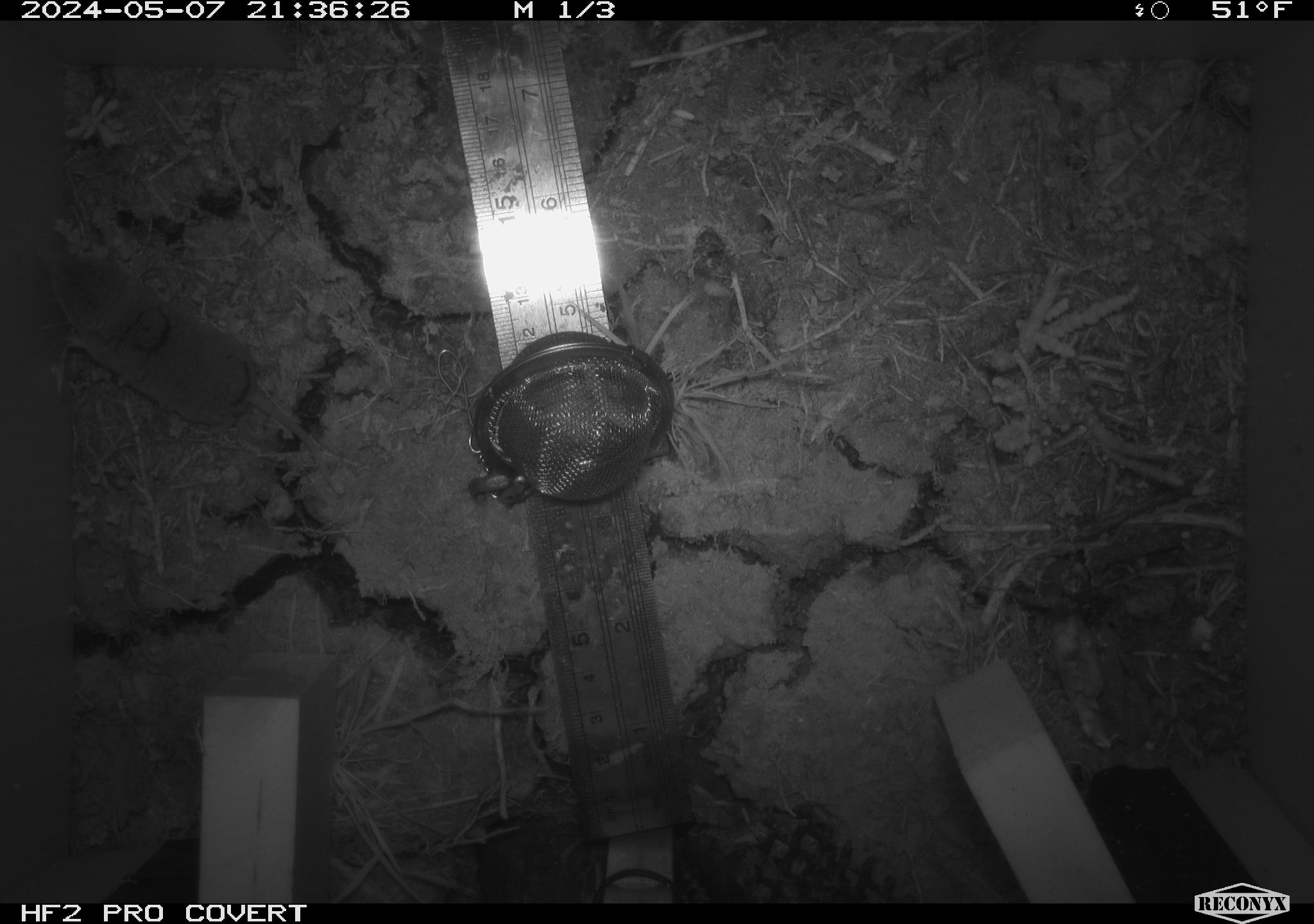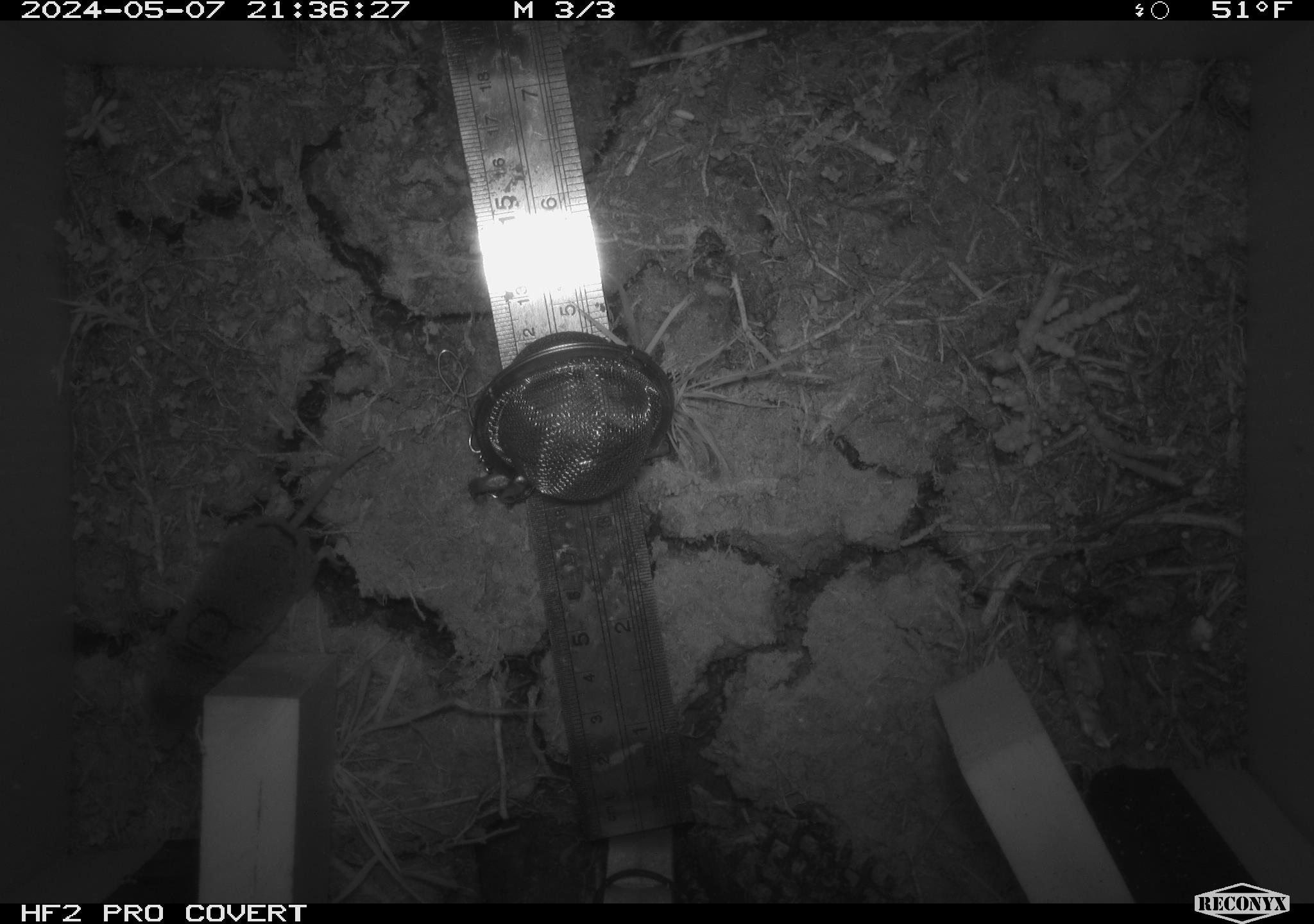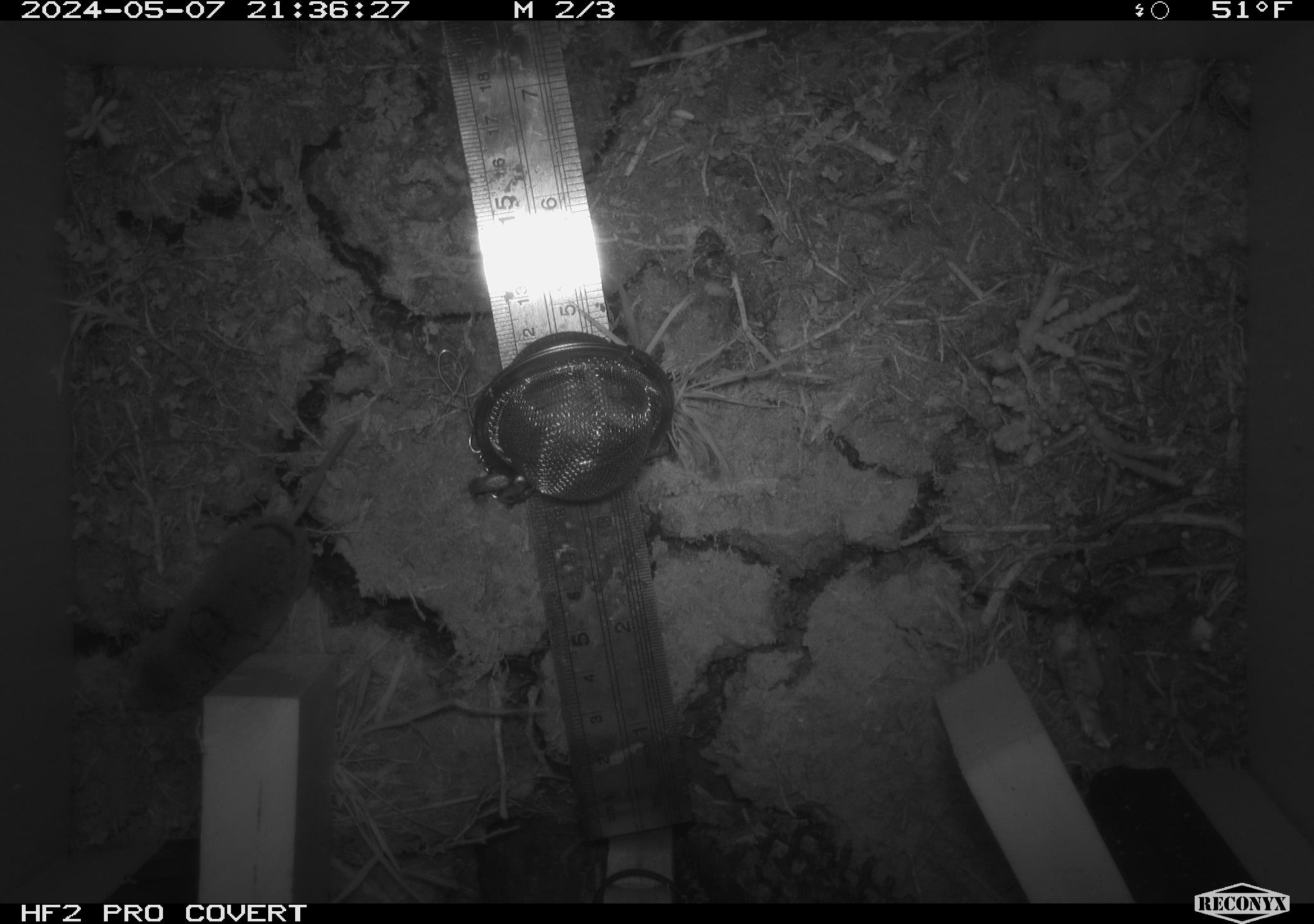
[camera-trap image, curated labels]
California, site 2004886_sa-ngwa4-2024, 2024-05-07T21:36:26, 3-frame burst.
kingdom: Animalia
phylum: Chordata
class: Mammalia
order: Eulipotyphla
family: Soricidae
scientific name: Soricidae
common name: shrews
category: soricidae family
Soricidae family (shrews) (Soricidae).